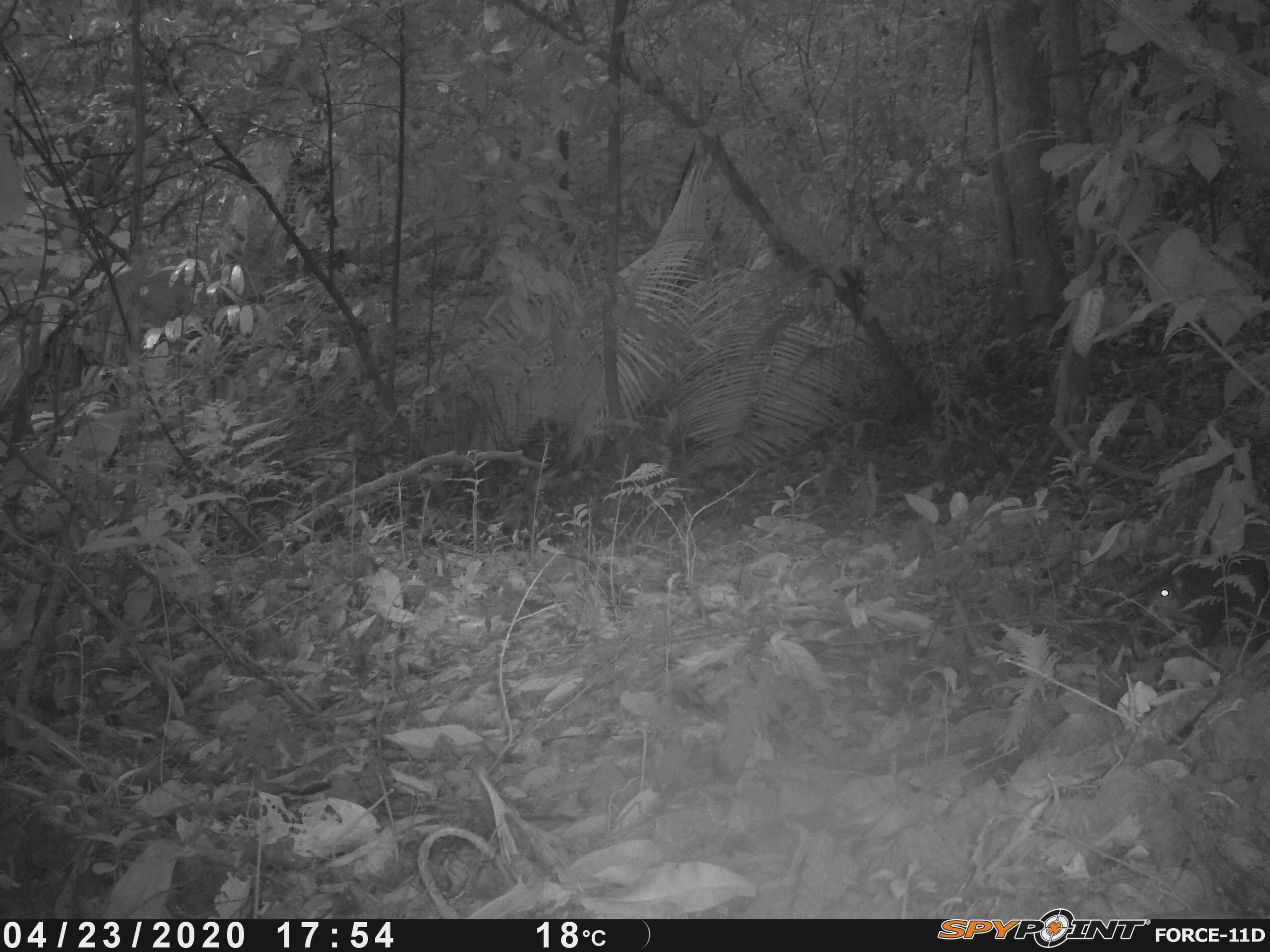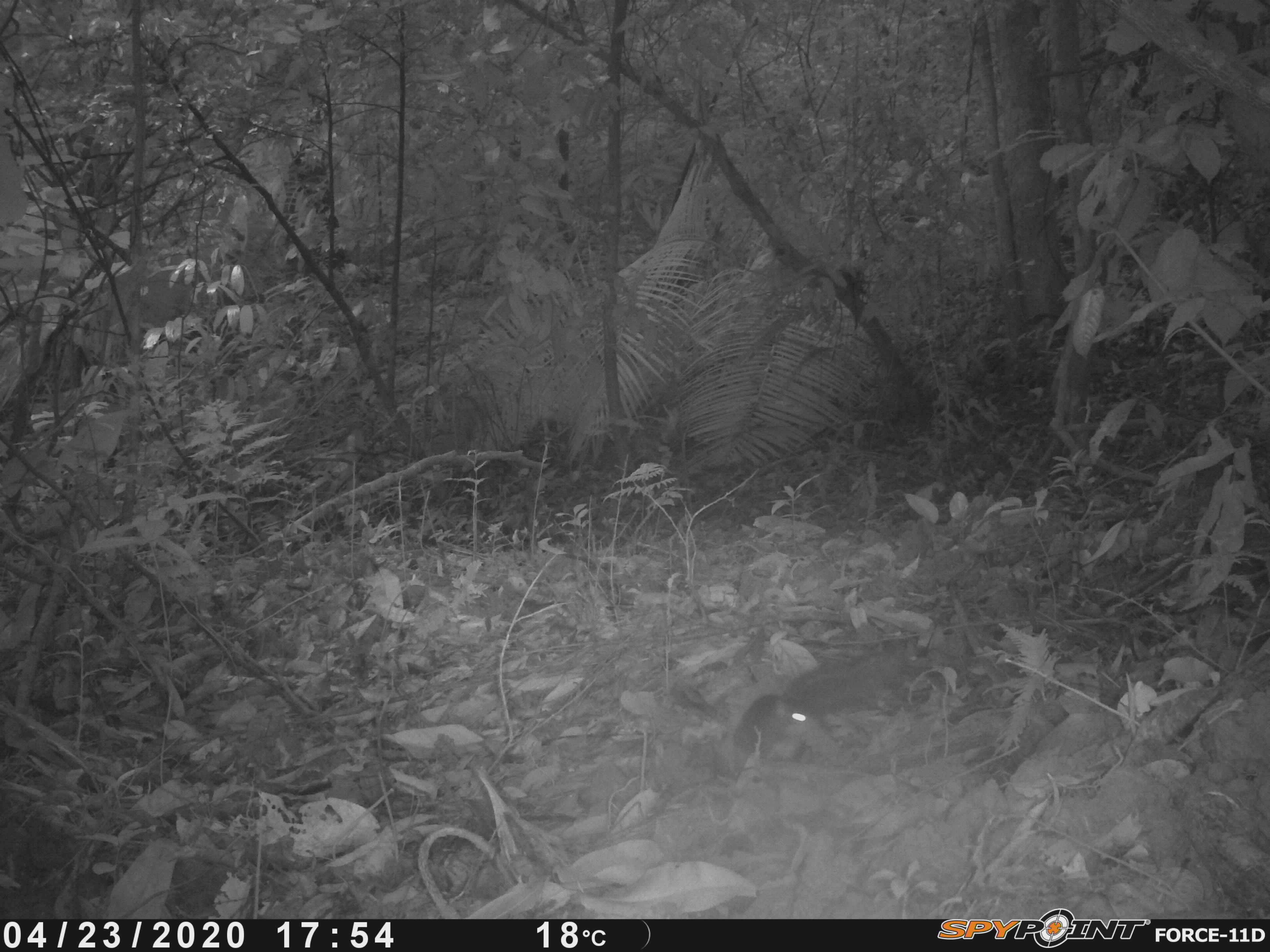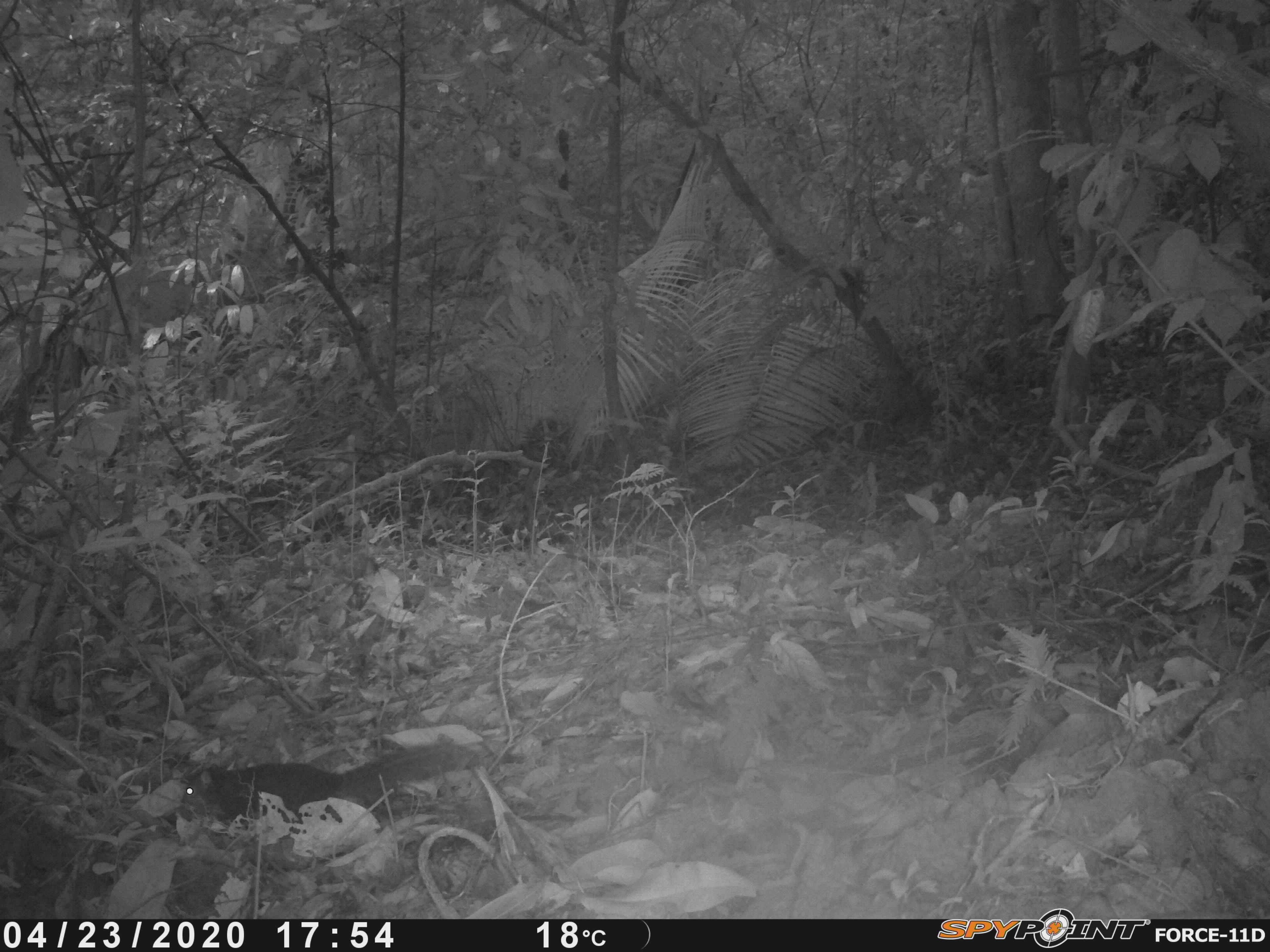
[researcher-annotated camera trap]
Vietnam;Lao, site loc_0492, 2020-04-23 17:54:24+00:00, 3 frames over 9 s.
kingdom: Animalia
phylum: Chordata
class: Mammalia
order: Rodentia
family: Sciuridae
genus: Dremomys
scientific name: Dremomys rufigenis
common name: red-cheeked squirrel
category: red cheeked squirrel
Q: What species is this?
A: Red cheeked squirrel (red-cheeked squirrel) (Dremomys rufigenis).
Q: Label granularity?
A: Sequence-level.